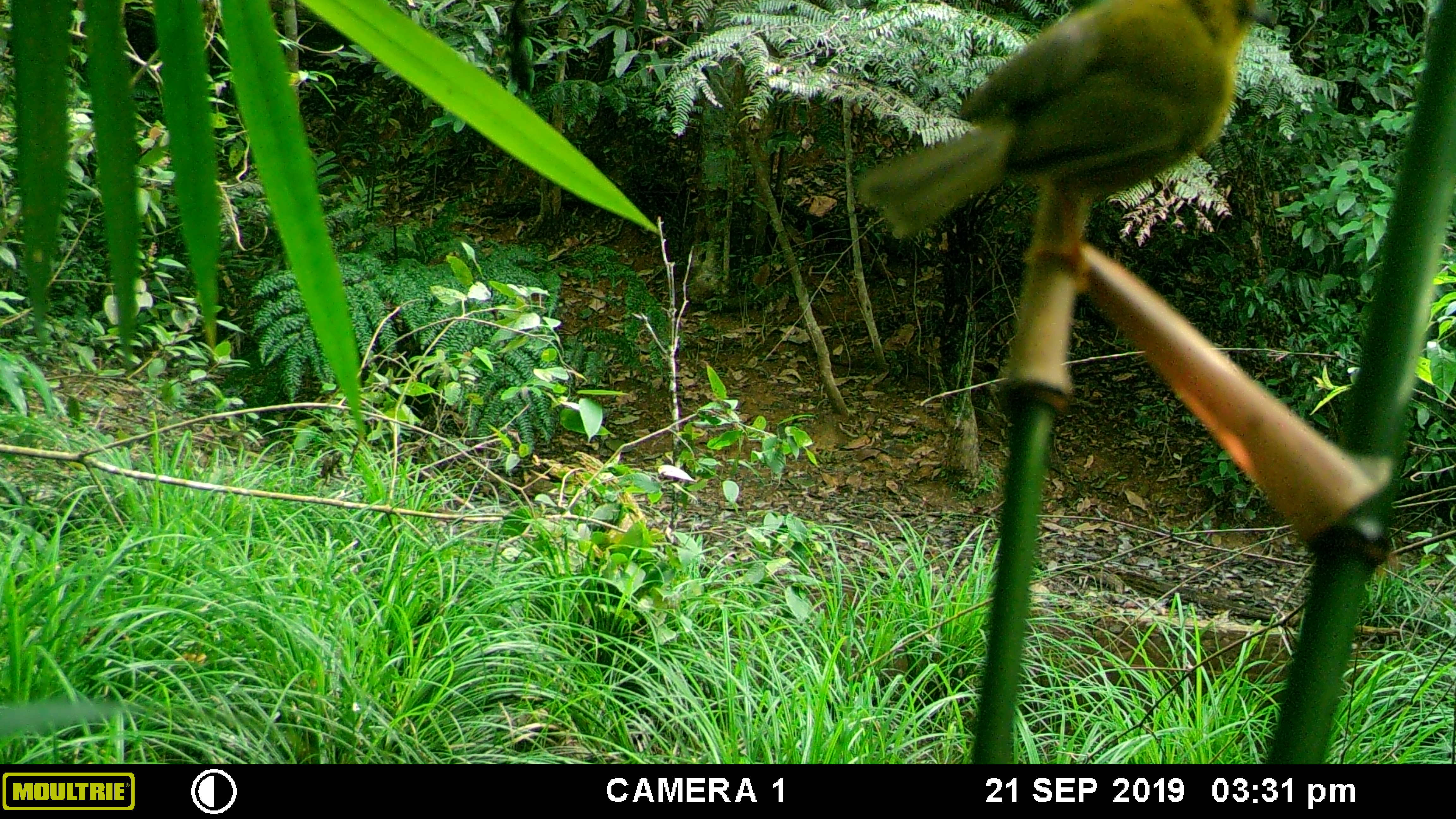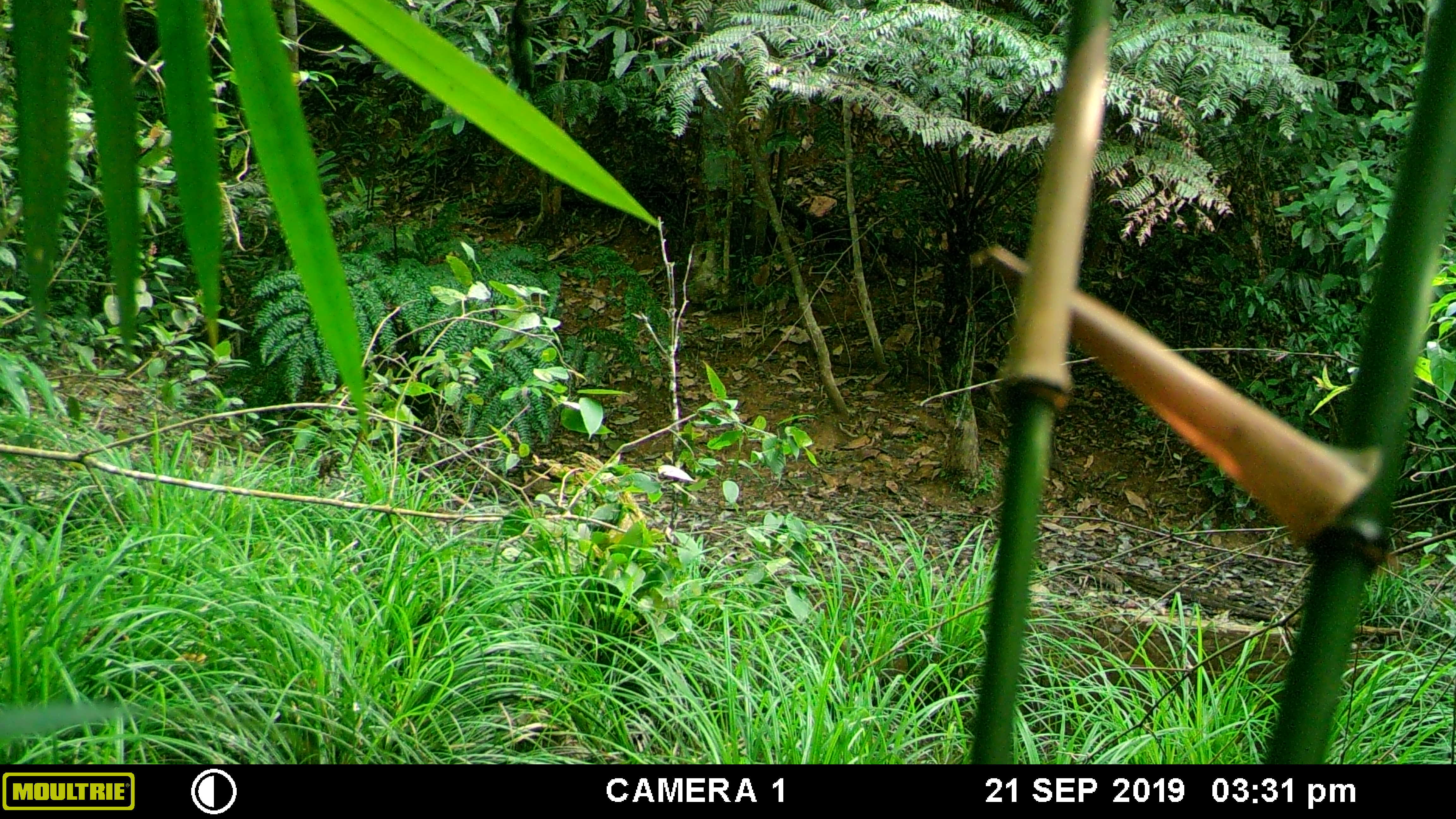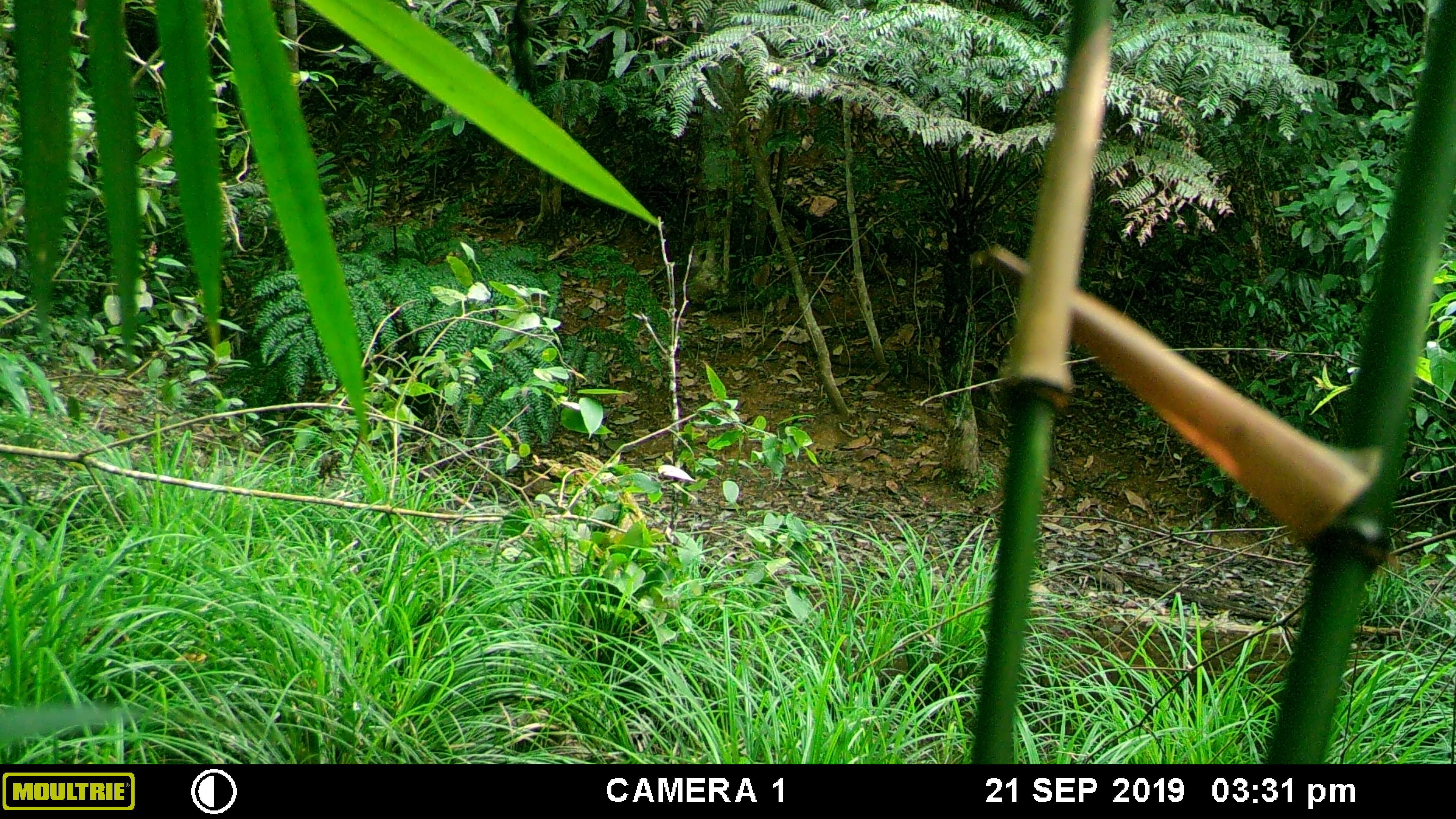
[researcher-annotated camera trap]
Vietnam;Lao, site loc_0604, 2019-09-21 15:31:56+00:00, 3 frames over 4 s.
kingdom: Animalia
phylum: Chordata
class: Aves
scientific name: Aves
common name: bird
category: unidentified bird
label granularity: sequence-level